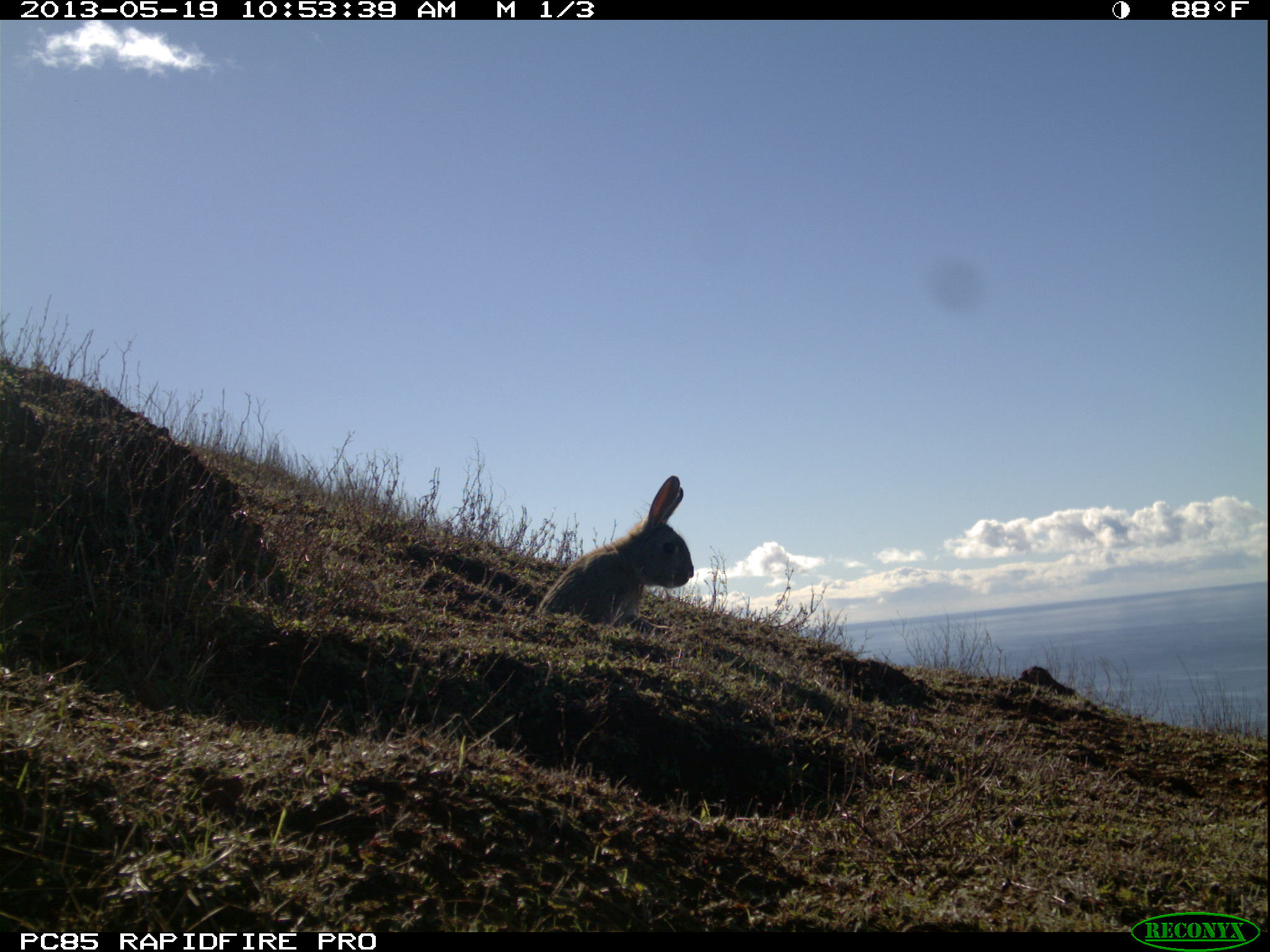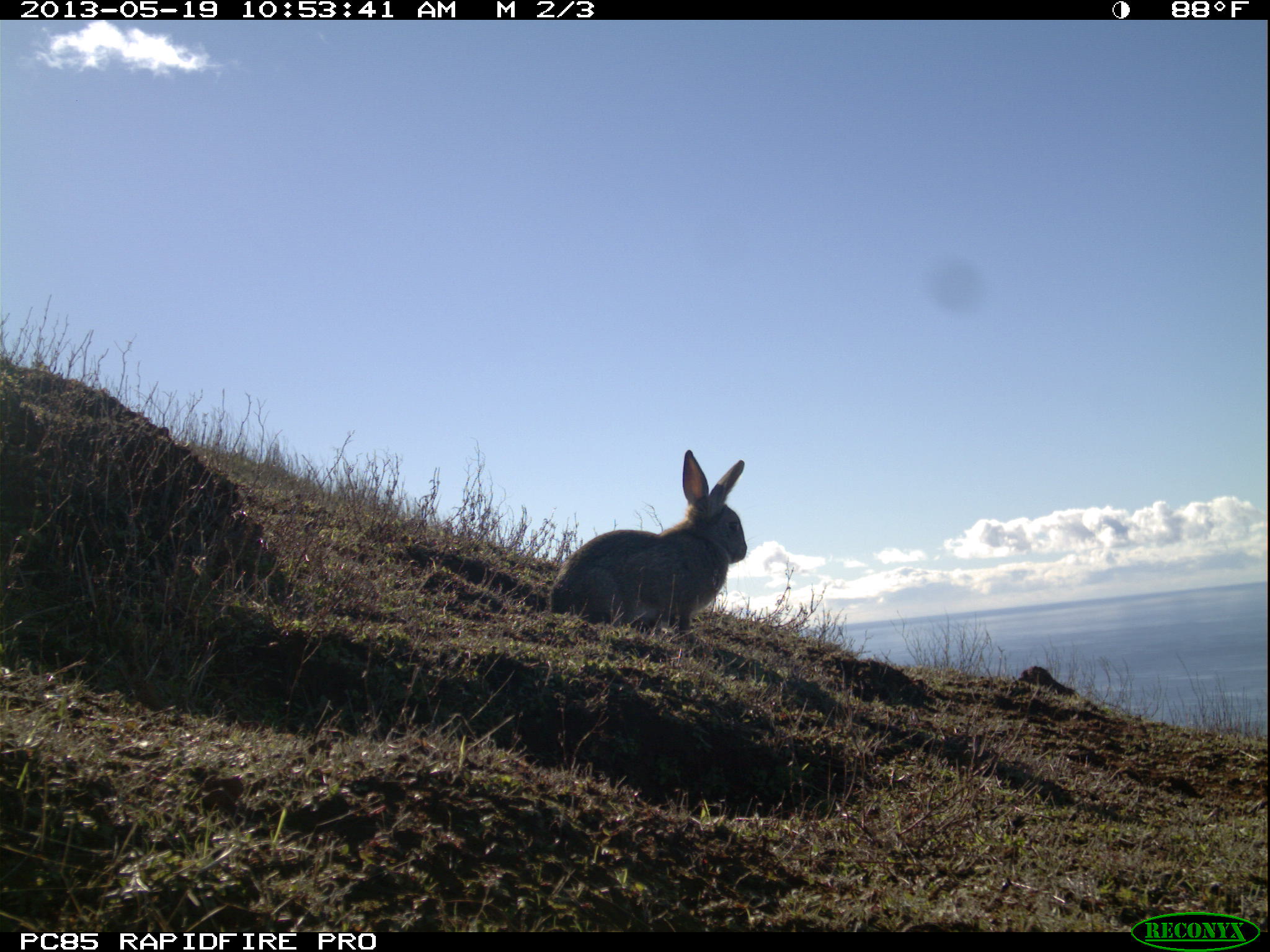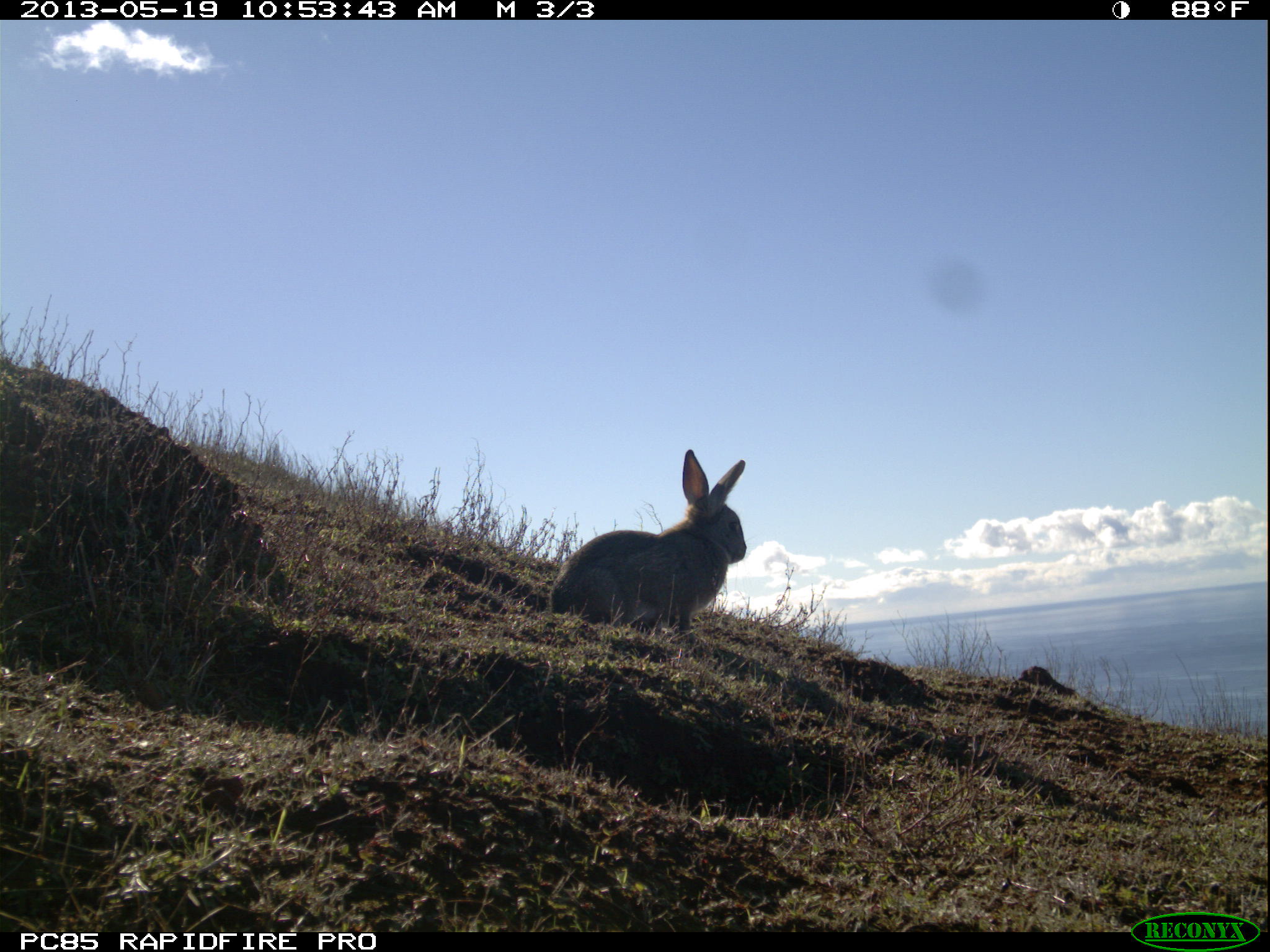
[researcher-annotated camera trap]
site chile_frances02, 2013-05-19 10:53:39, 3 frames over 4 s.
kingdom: Animalia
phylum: Chordata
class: Mammalia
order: Lagomorpha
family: Leporidae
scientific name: Leporidae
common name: rabbits and hares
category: rabbit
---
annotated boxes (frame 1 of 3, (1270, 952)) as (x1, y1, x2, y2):
rabbit: (533, 477, 693, 633)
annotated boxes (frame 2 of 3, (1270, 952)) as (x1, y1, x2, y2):
rabbit: (545, 451, 750, 641)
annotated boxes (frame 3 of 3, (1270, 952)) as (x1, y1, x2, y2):
rabbit: (546, 450, 750, 638)